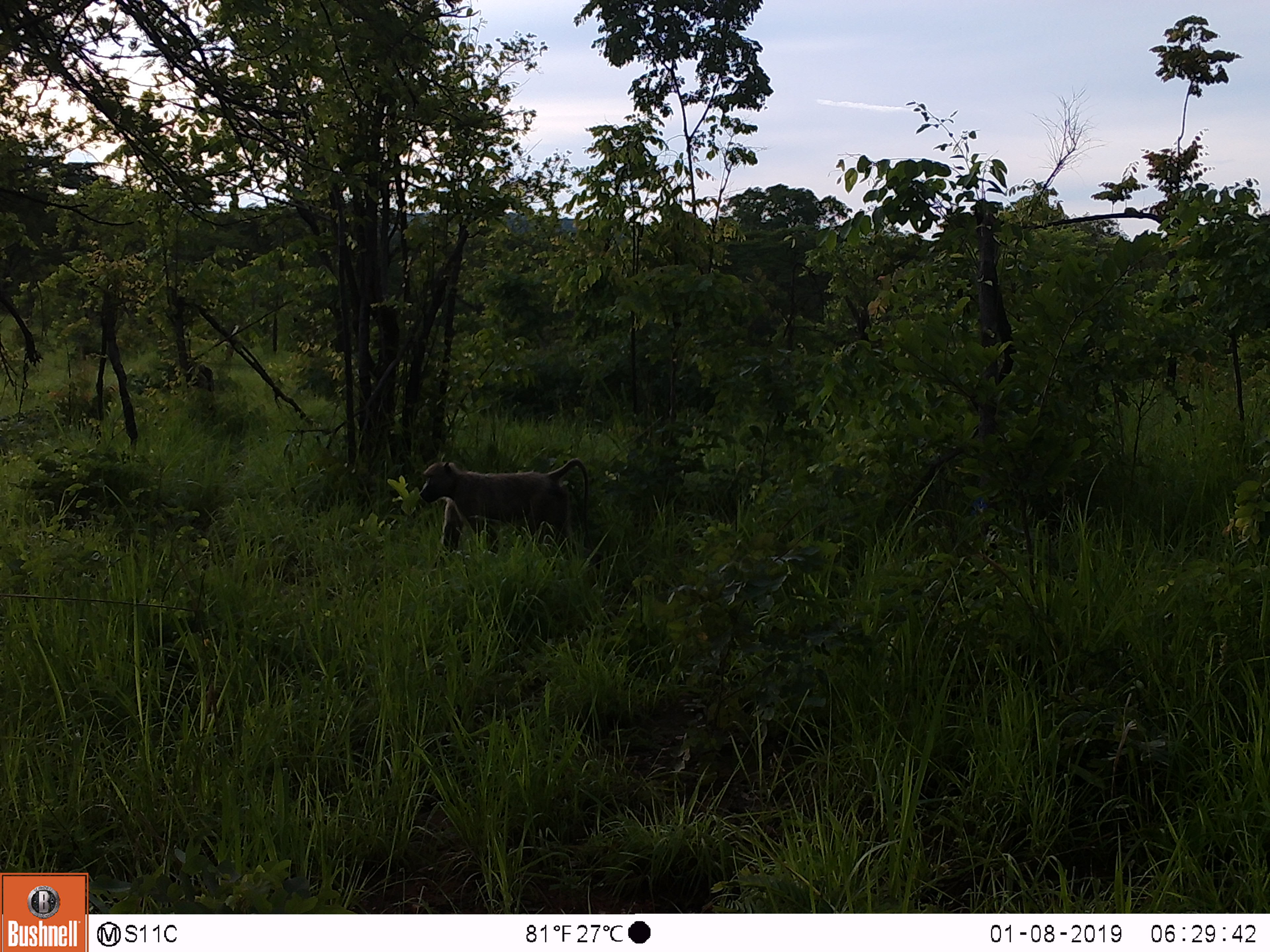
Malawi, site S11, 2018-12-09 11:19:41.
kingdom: Animalia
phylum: Chordata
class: Mammalia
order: Primates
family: Cercopithecidae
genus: Papio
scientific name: Papio cynocephalus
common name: yellow baboon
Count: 1.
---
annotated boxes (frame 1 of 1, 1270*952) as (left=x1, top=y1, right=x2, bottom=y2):
yellow baboon: (left=406, top=438, right=605, bottom=581)